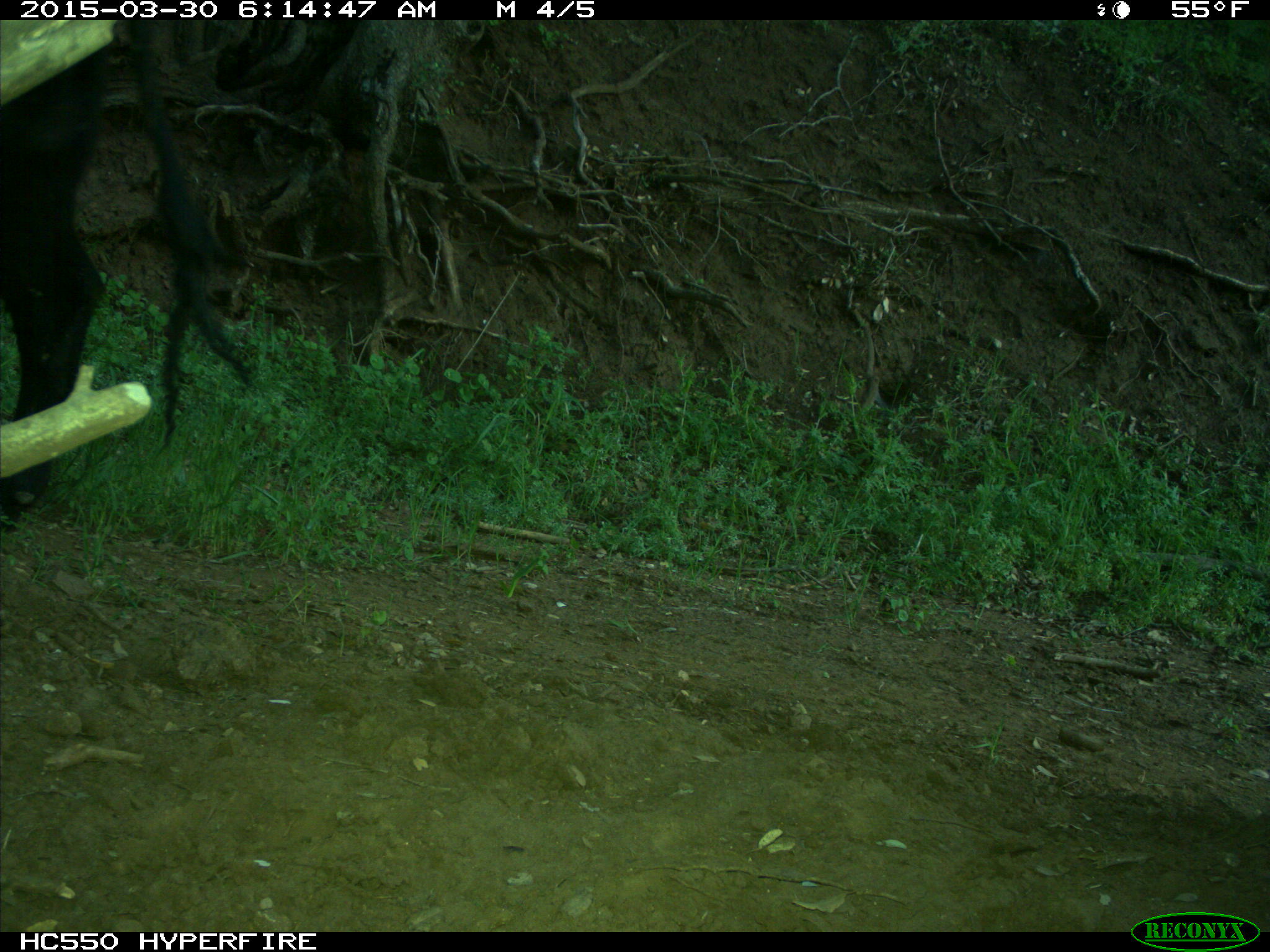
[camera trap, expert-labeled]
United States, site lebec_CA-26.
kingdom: Animalia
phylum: Chordata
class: Mammalia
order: Artiodactyla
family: Bovidae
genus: Bos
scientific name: Bos taurus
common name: domestic cow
Bos taurus (domestic cow).